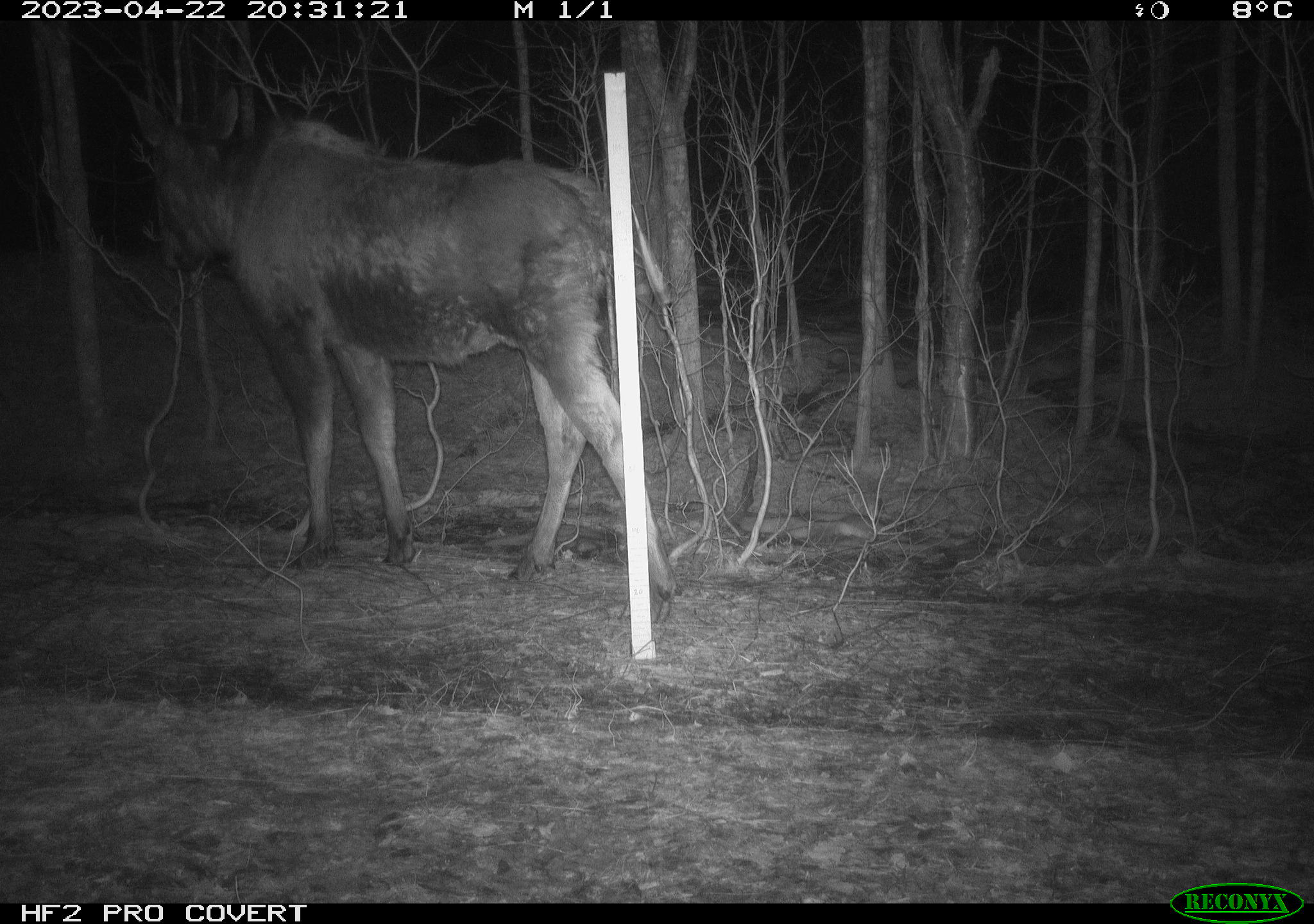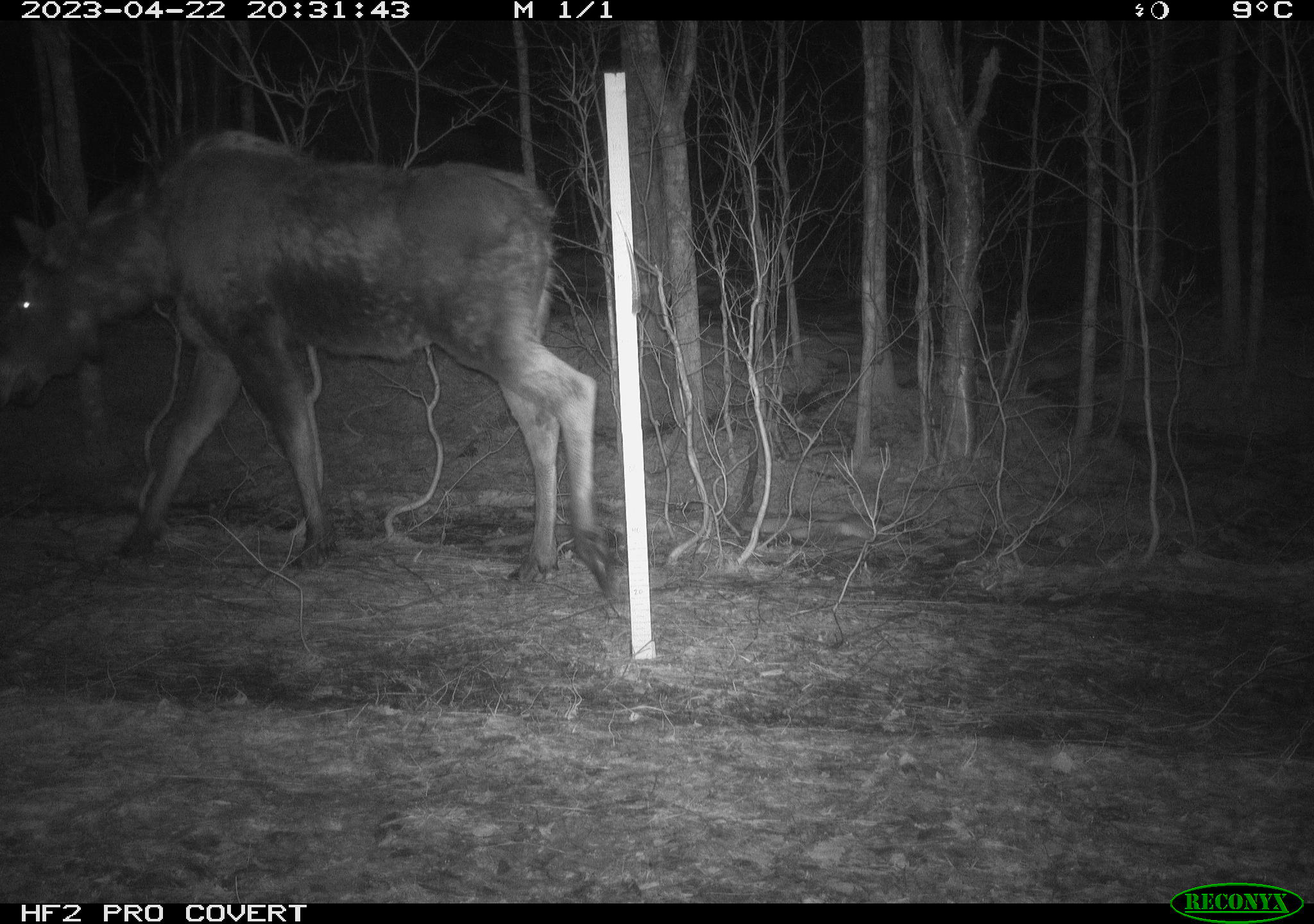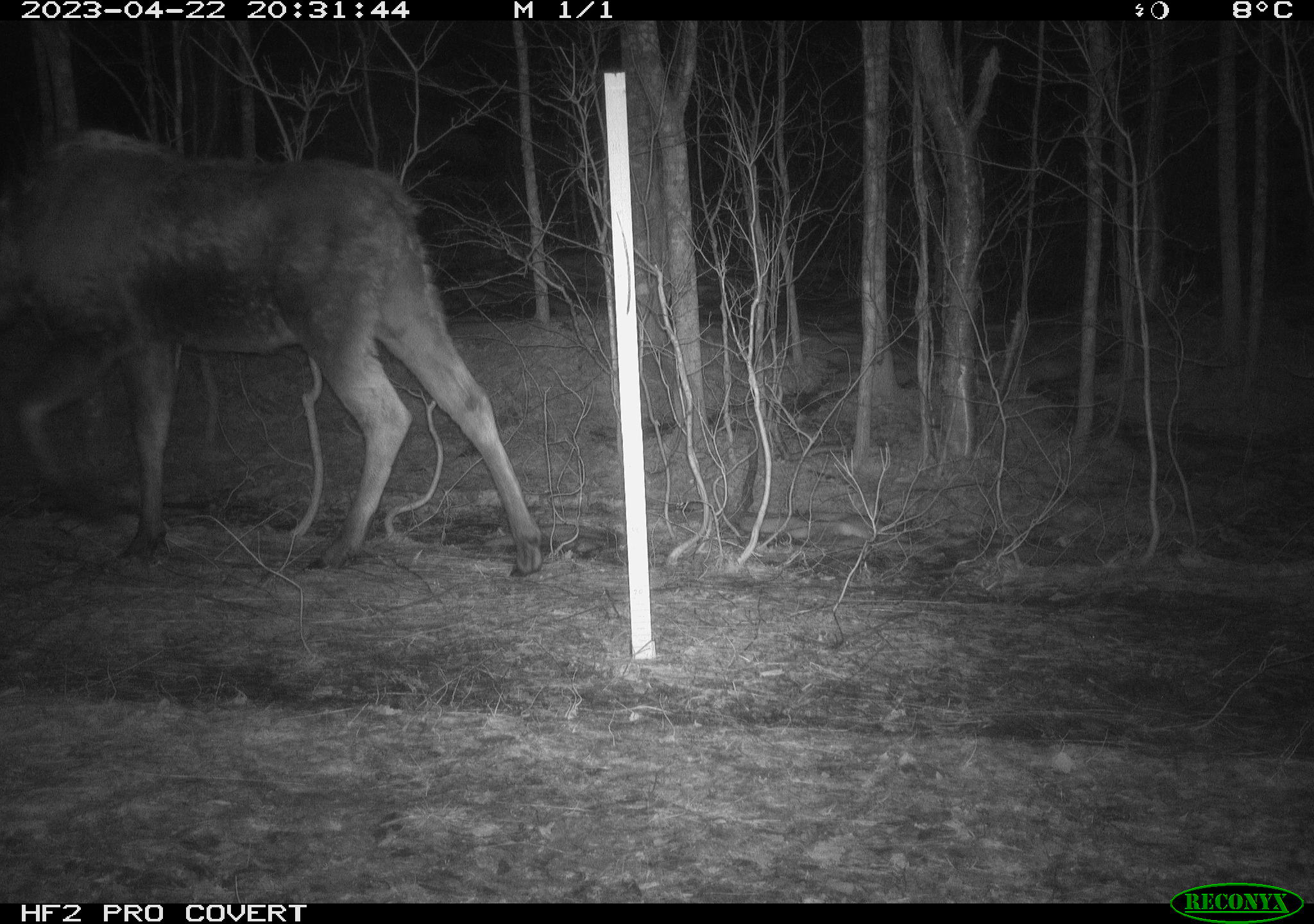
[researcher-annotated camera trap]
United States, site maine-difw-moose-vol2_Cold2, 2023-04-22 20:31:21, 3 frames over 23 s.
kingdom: Animalia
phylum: Chordata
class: Mammalia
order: Artiodactyla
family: Cervidae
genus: Alces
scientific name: Alces alces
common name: moose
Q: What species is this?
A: Moose (Alces alces).